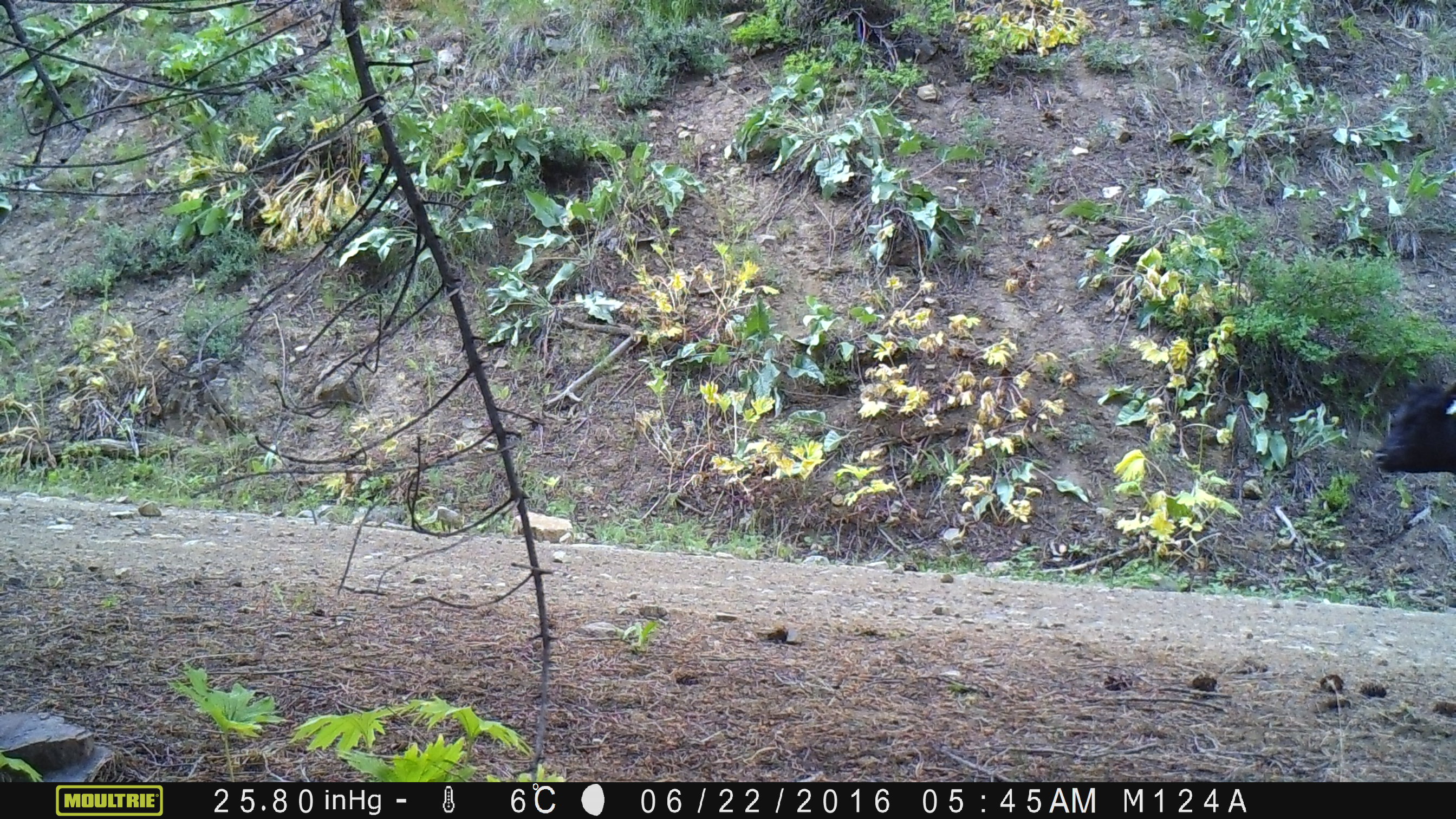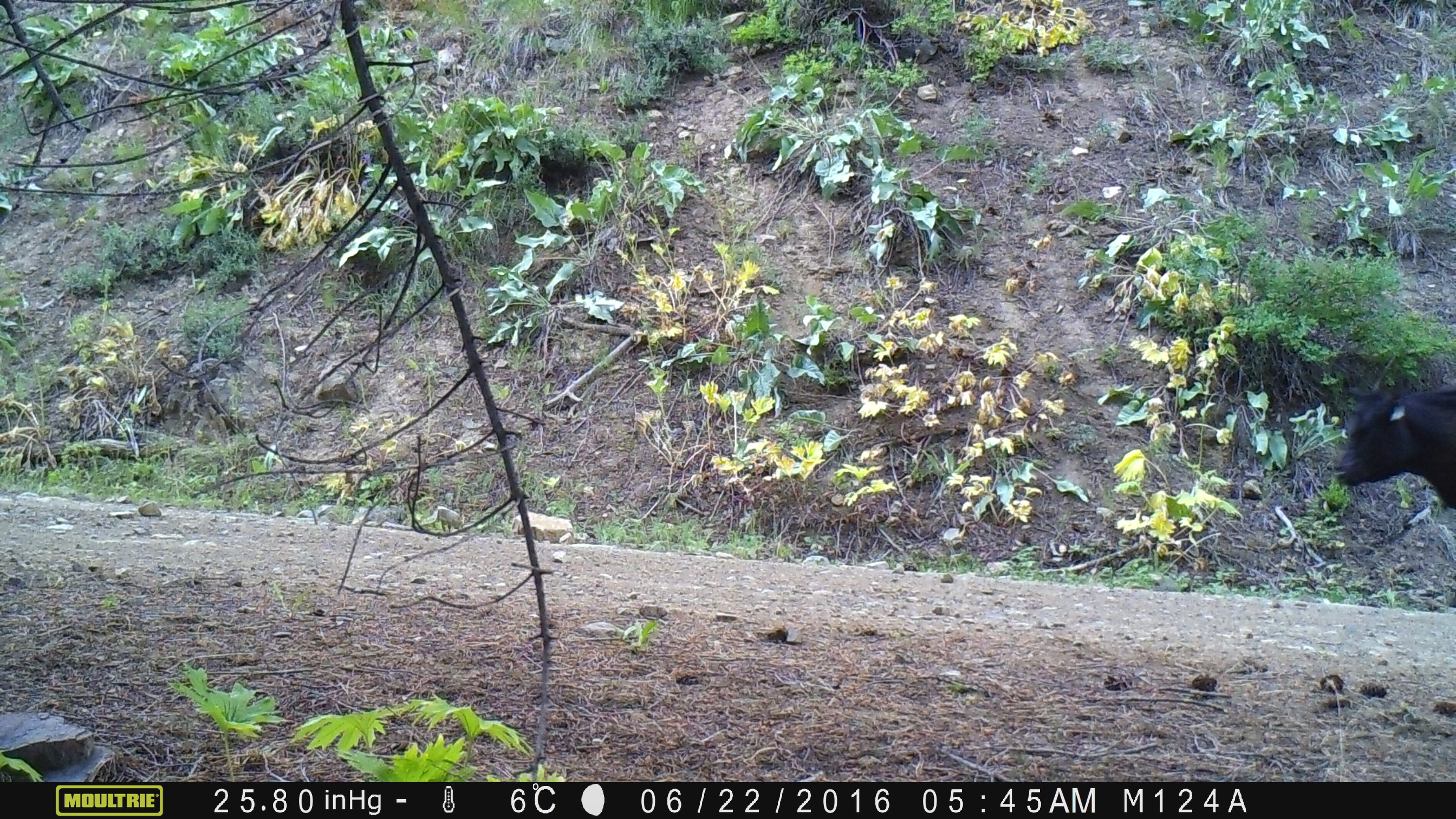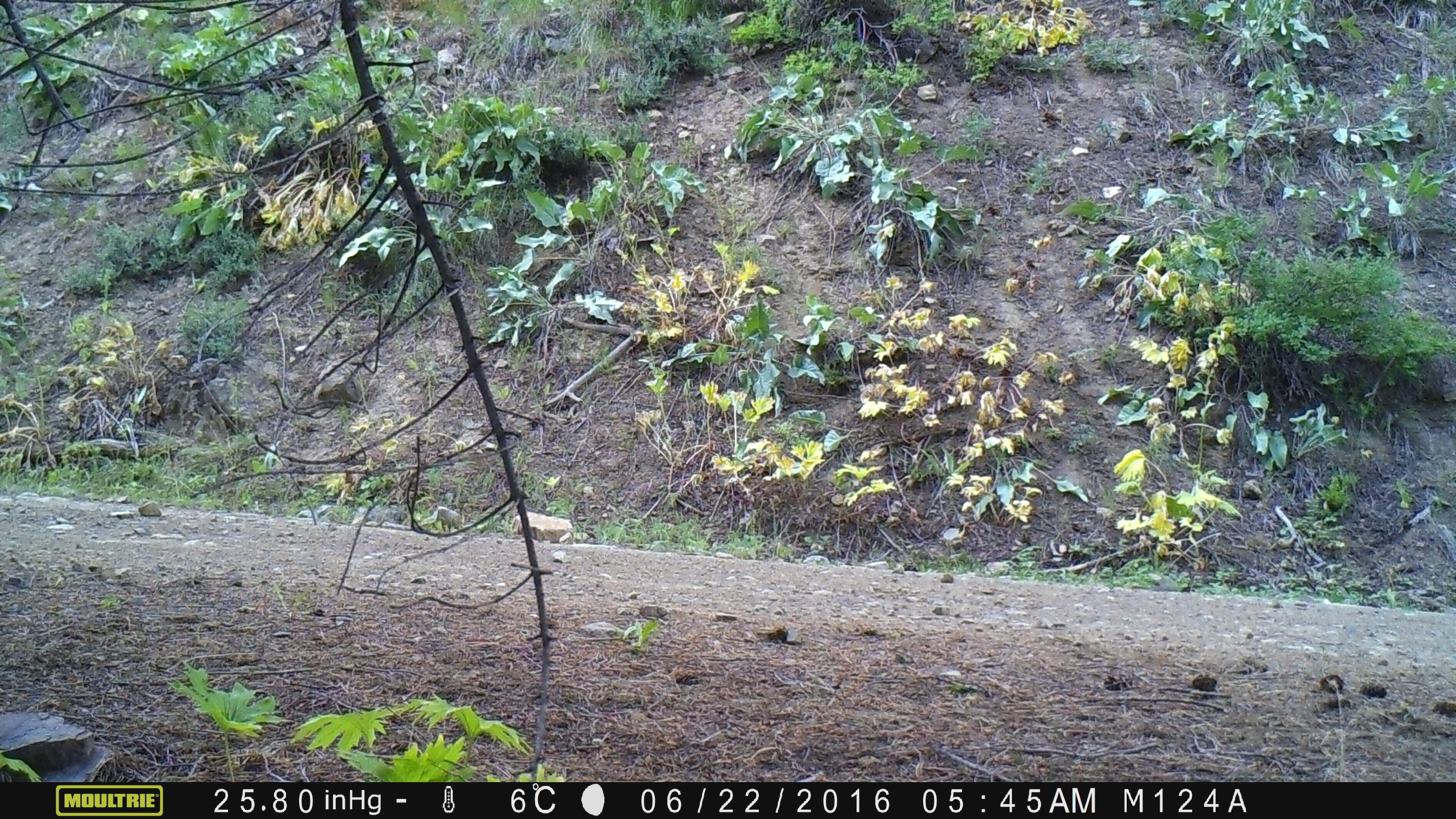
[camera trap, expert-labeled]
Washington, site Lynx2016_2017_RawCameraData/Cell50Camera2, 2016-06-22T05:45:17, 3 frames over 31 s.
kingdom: Animalia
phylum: Chordata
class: Mammalia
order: Artiodactyla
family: Bovidae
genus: Bos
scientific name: Bos taurus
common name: domestic cattle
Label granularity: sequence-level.